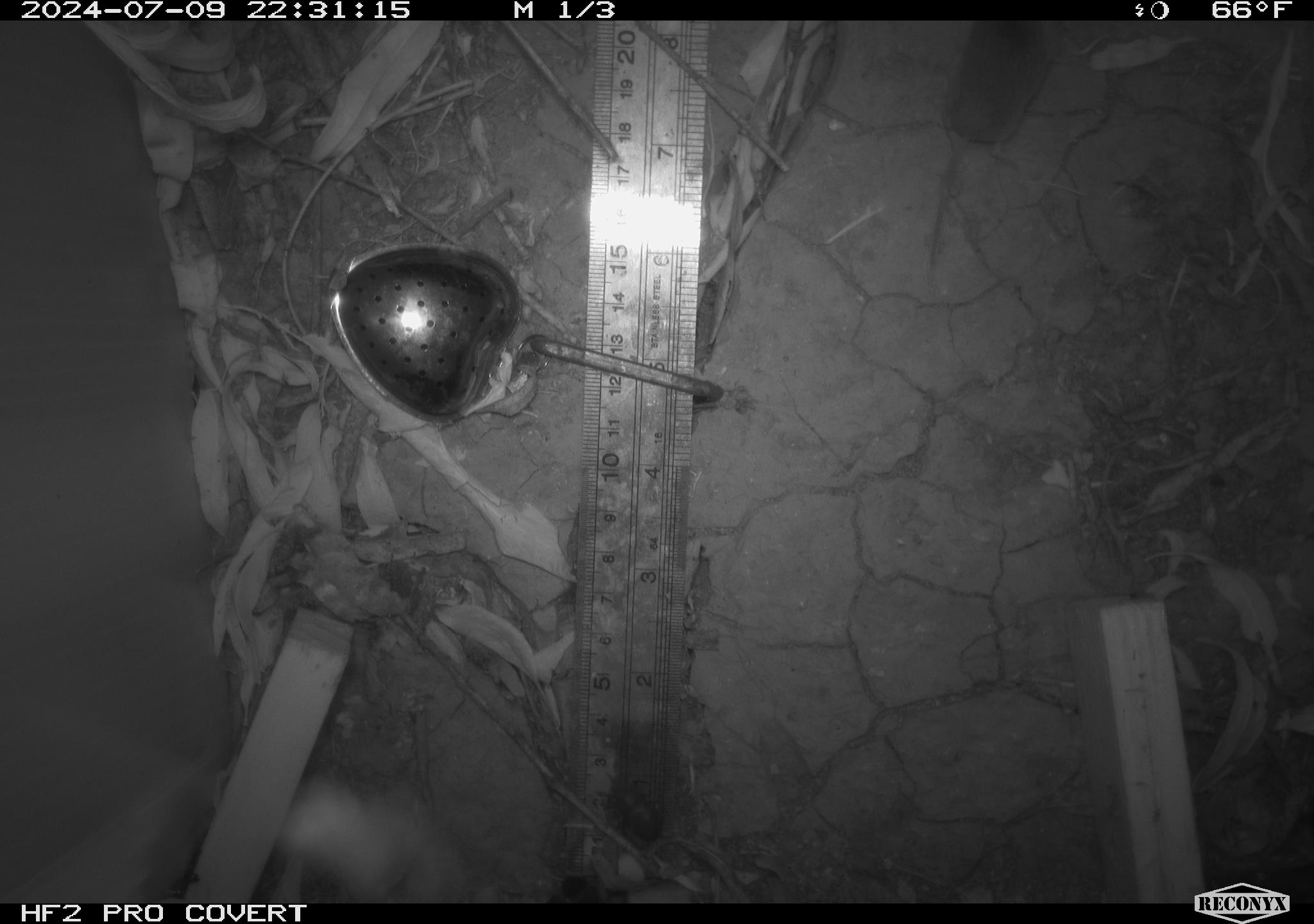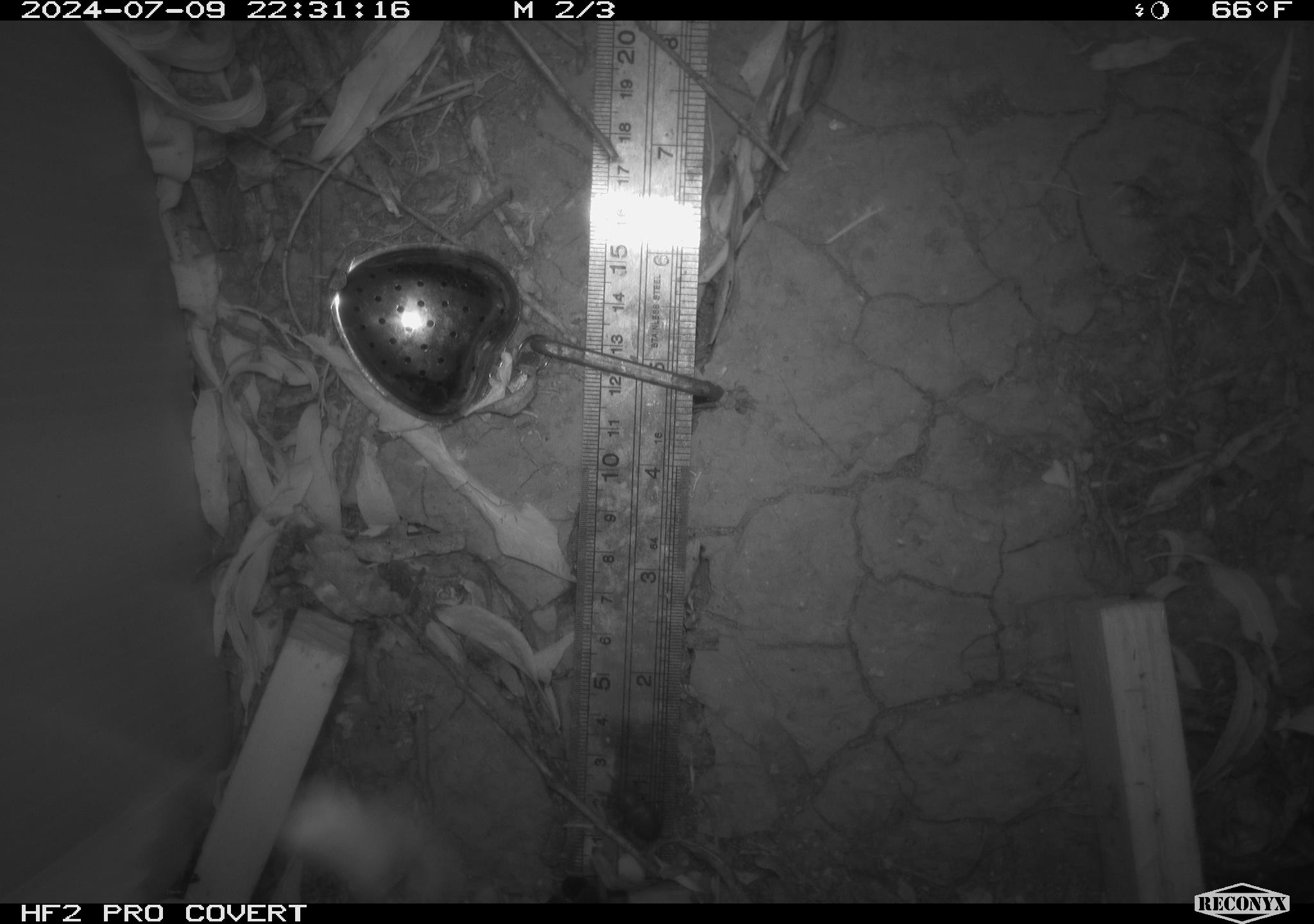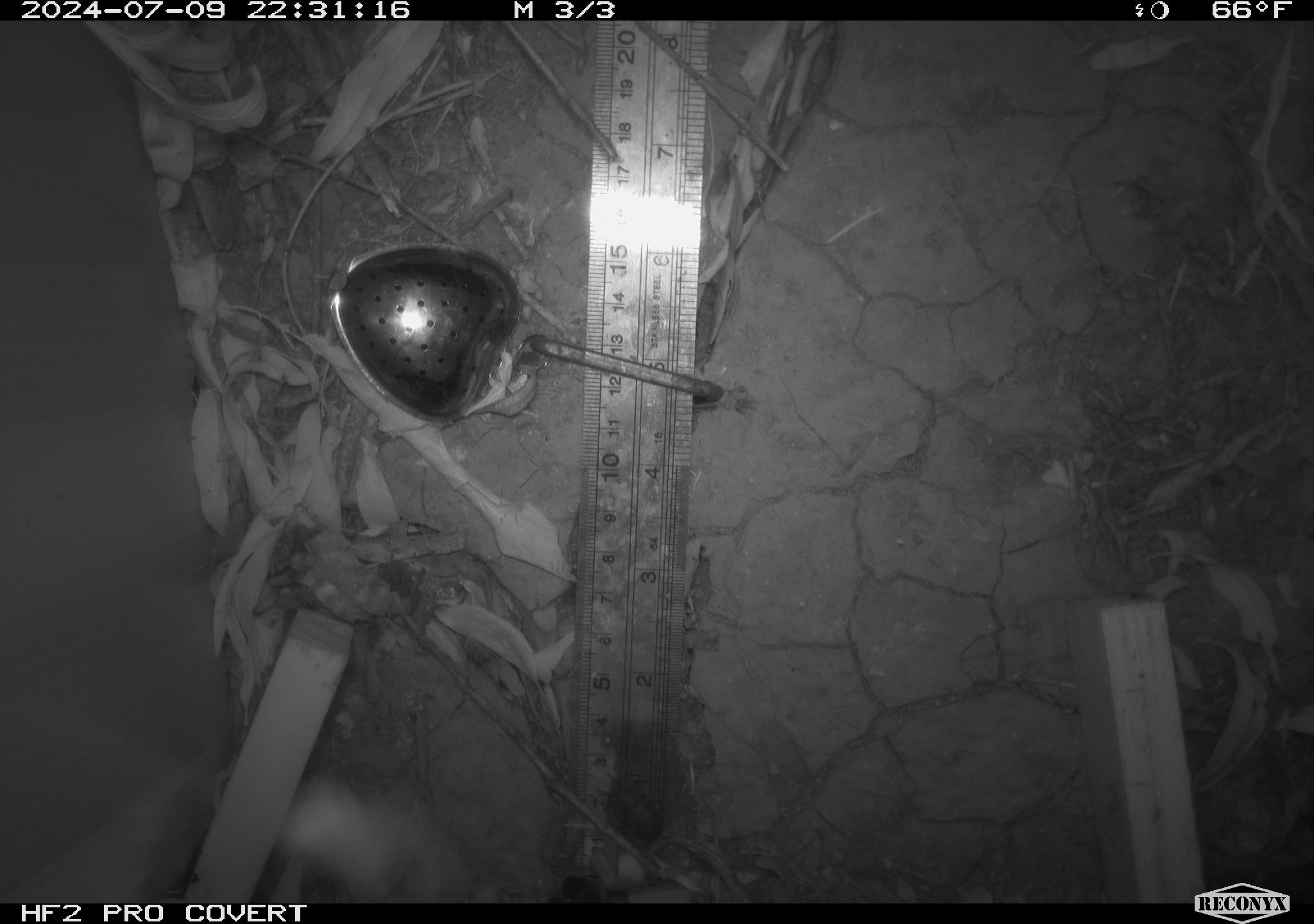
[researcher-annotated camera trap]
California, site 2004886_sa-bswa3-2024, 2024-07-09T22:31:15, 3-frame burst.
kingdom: Animalia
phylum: Chordata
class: Mammalia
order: Eulipotyphla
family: Soricidae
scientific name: Soricidae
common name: shrews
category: soricidae family